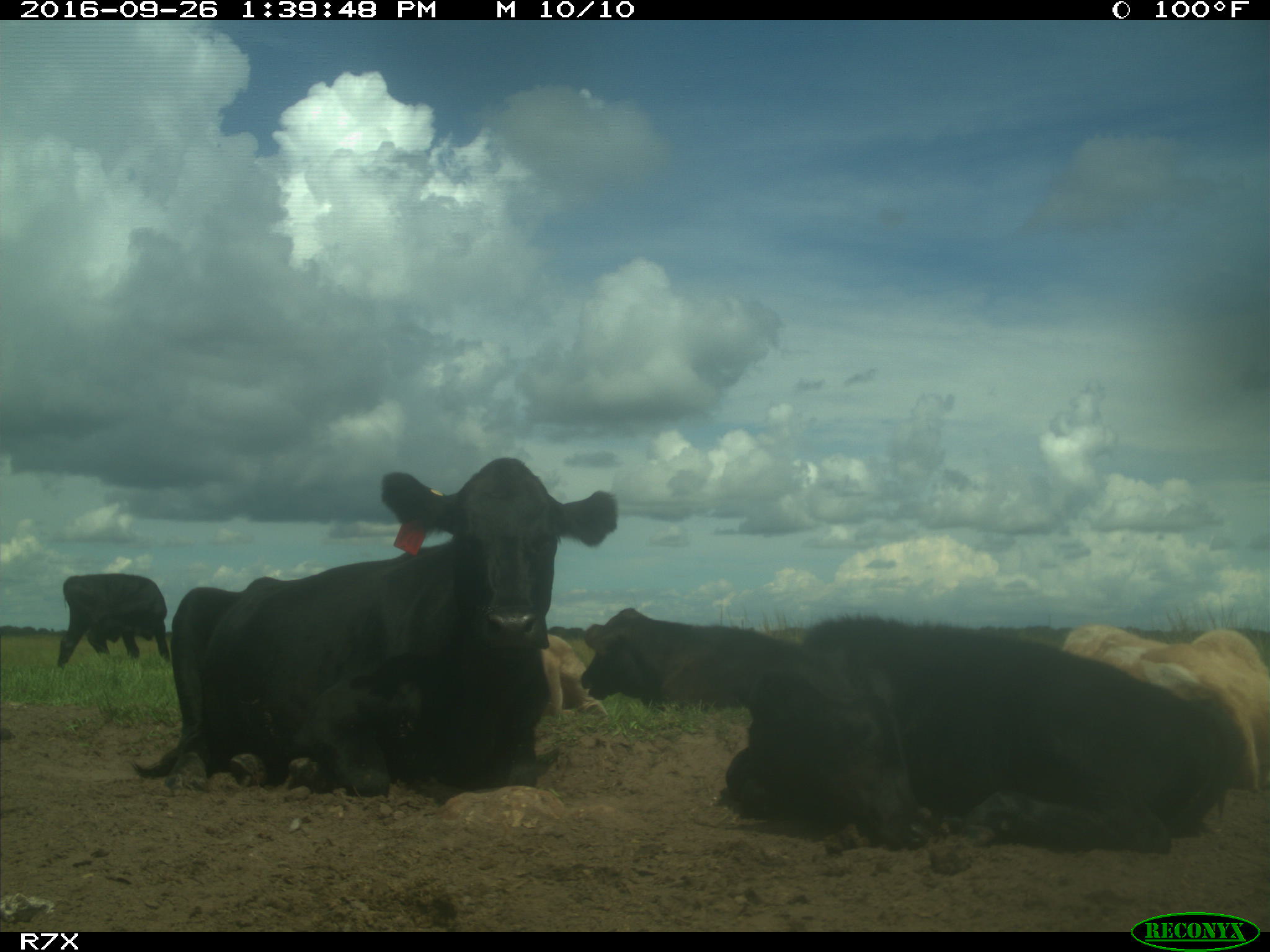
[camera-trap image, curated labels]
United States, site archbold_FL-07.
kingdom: Animalia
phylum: Chordata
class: Mammalia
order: Artiodactyla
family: Bovidae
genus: Bos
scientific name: Bos taurus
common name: domestic cow